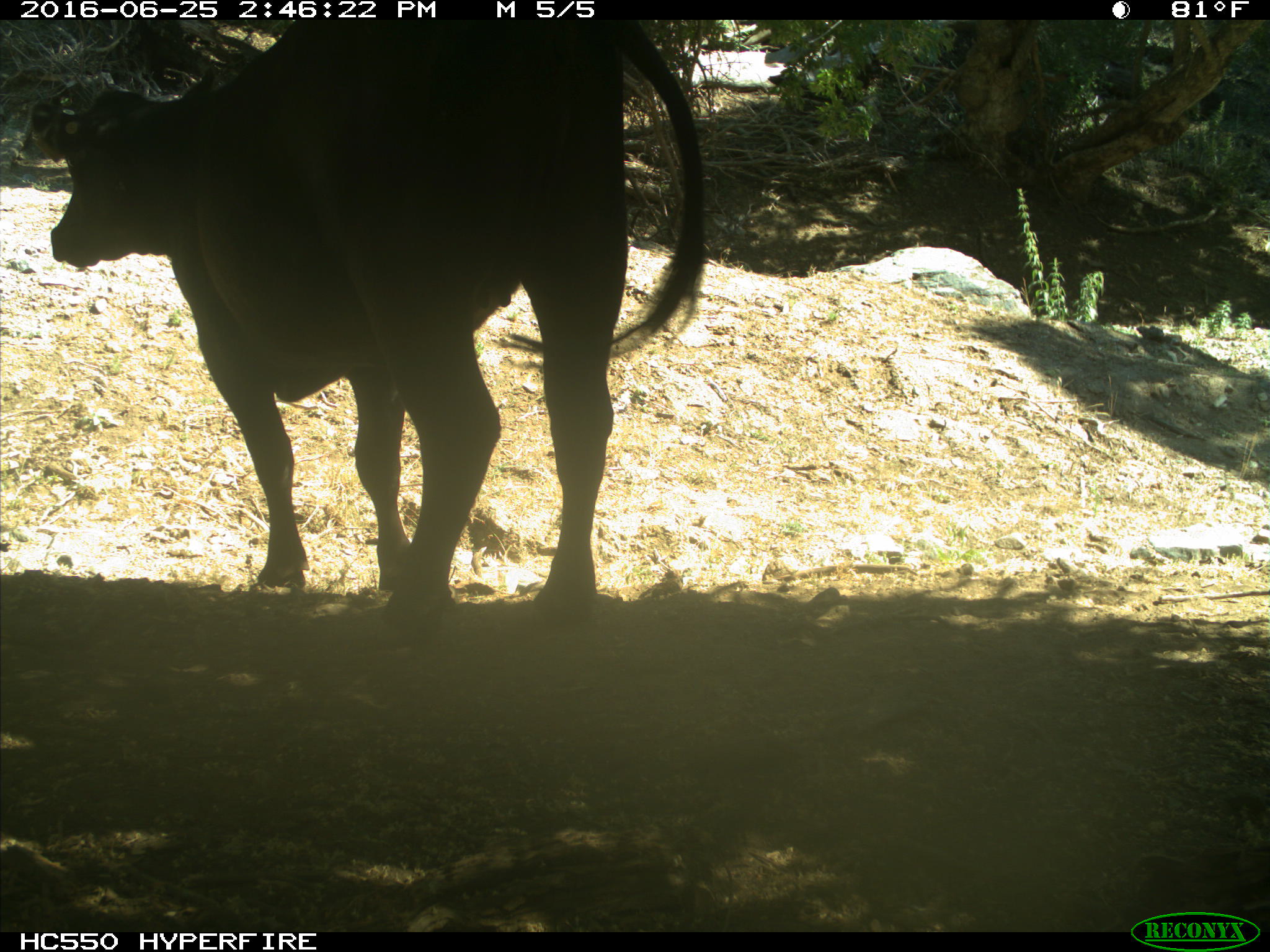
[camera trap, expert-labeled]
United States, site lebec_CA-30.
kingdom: Animalia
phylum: Chordata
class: Mammalia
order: Artiodactyla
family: Bovidae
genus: Bos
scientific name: Bos taurus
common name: domestic cow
Bos taurus (domestic cow).